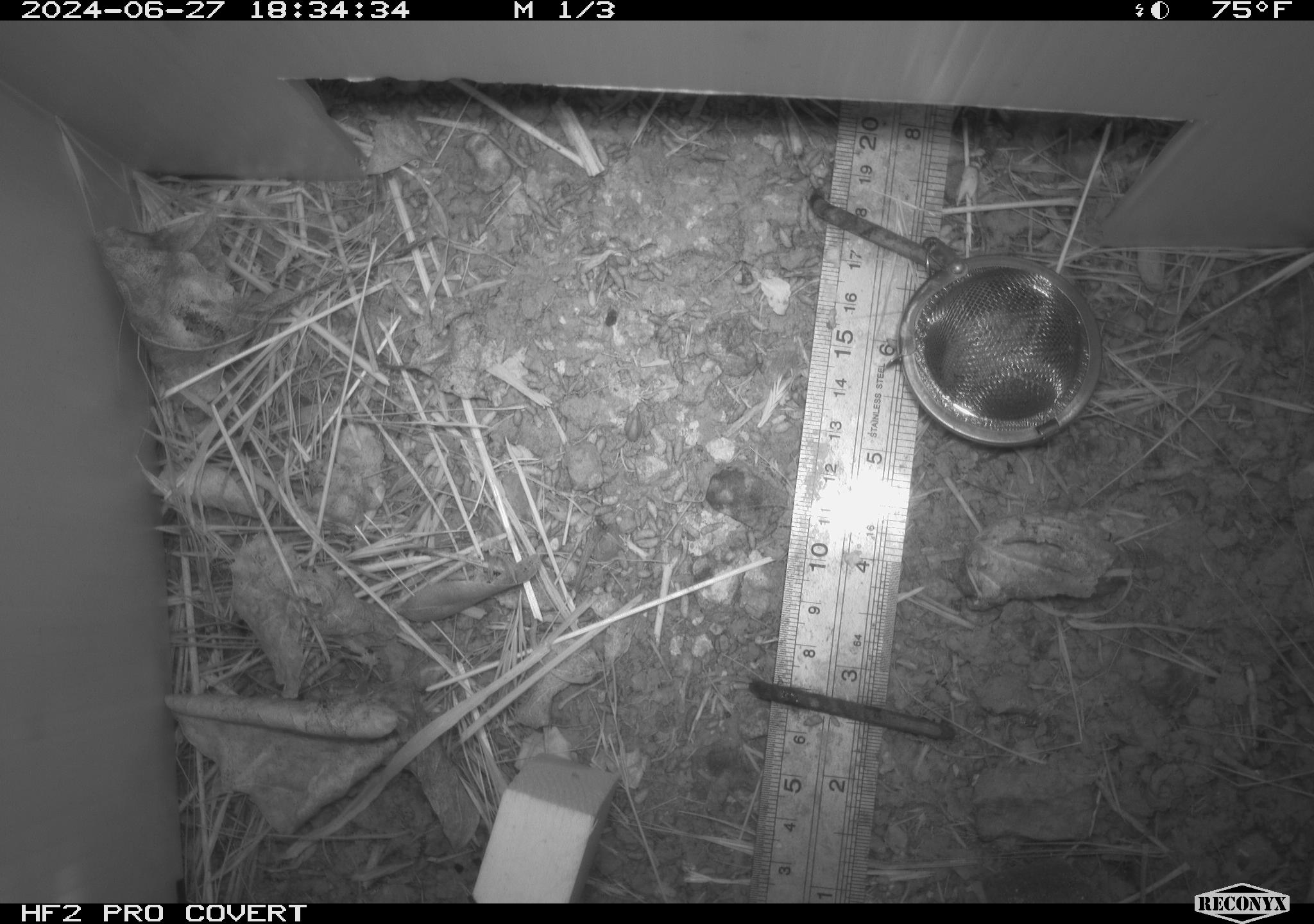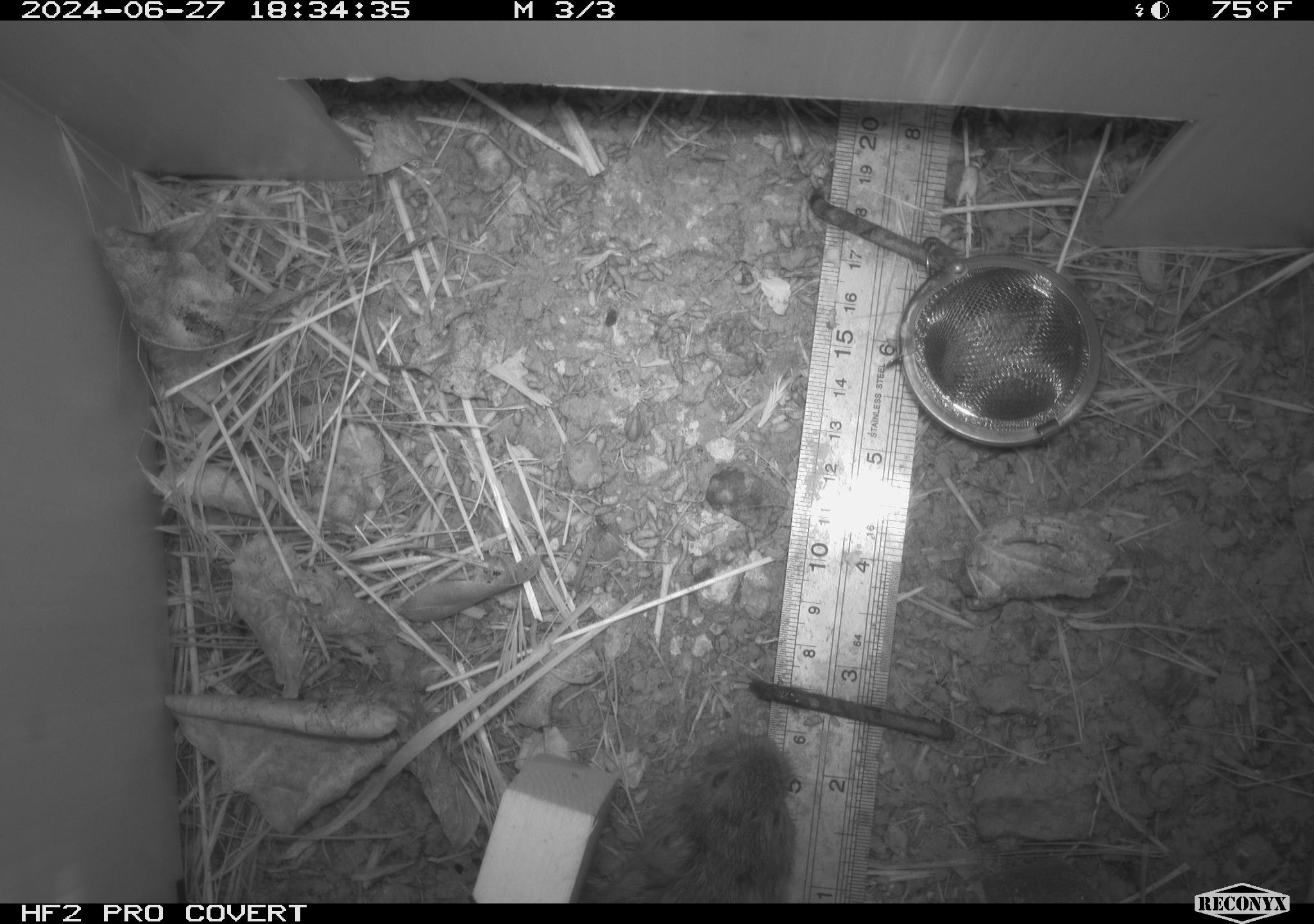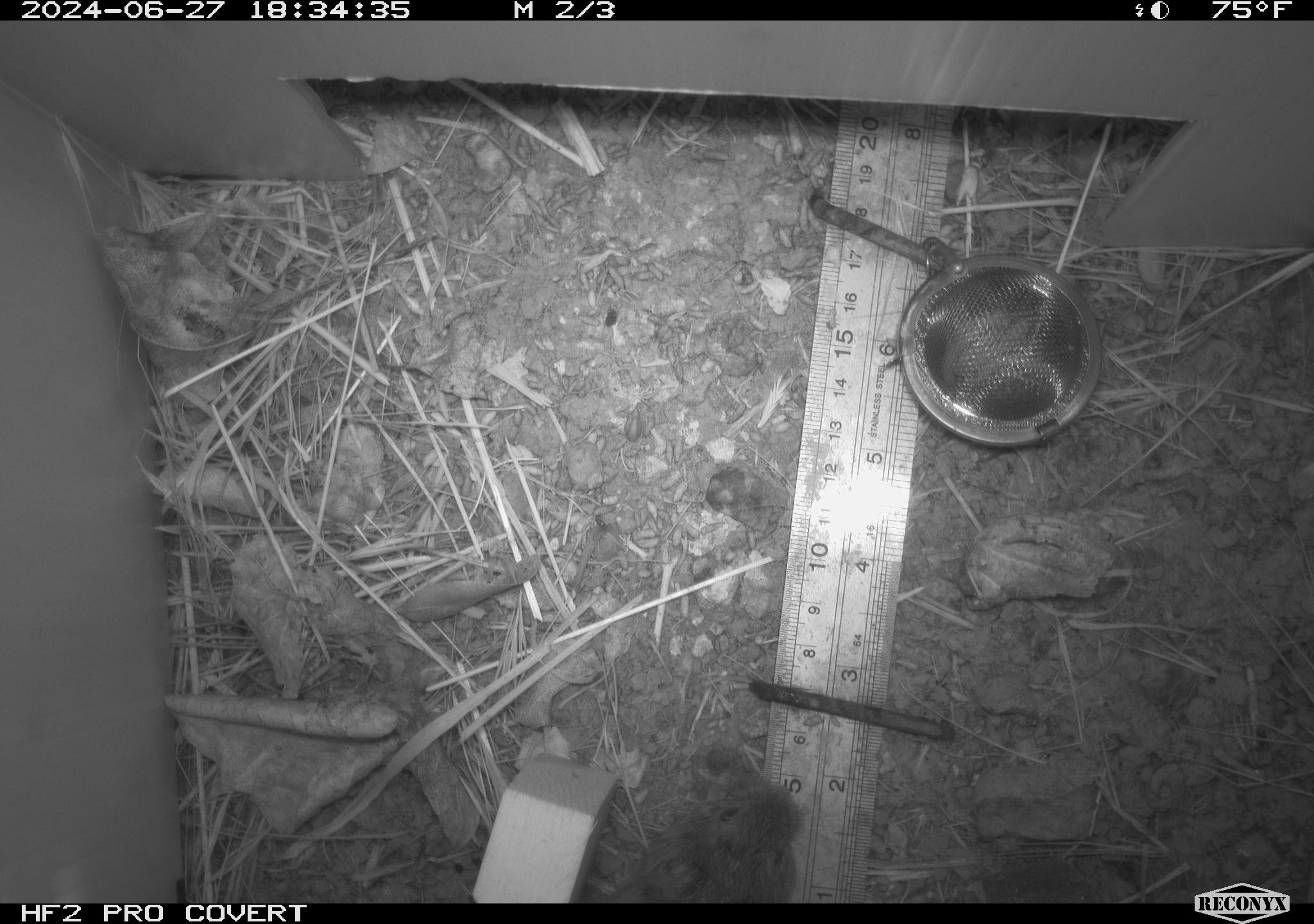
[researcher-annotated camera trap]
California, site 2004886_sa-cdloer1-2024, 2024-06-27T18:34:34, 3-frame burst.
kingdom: Animalia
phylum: Chordata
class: Mammalia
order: Rodentia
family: Cricetidae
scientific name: Arvicolinae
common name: voles, lemmings, and muskrats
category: arvicolinae subfamily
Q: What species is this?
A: Arvicolinae subfamily (voles, lemmings, and muskrats) (Arvicolinae).